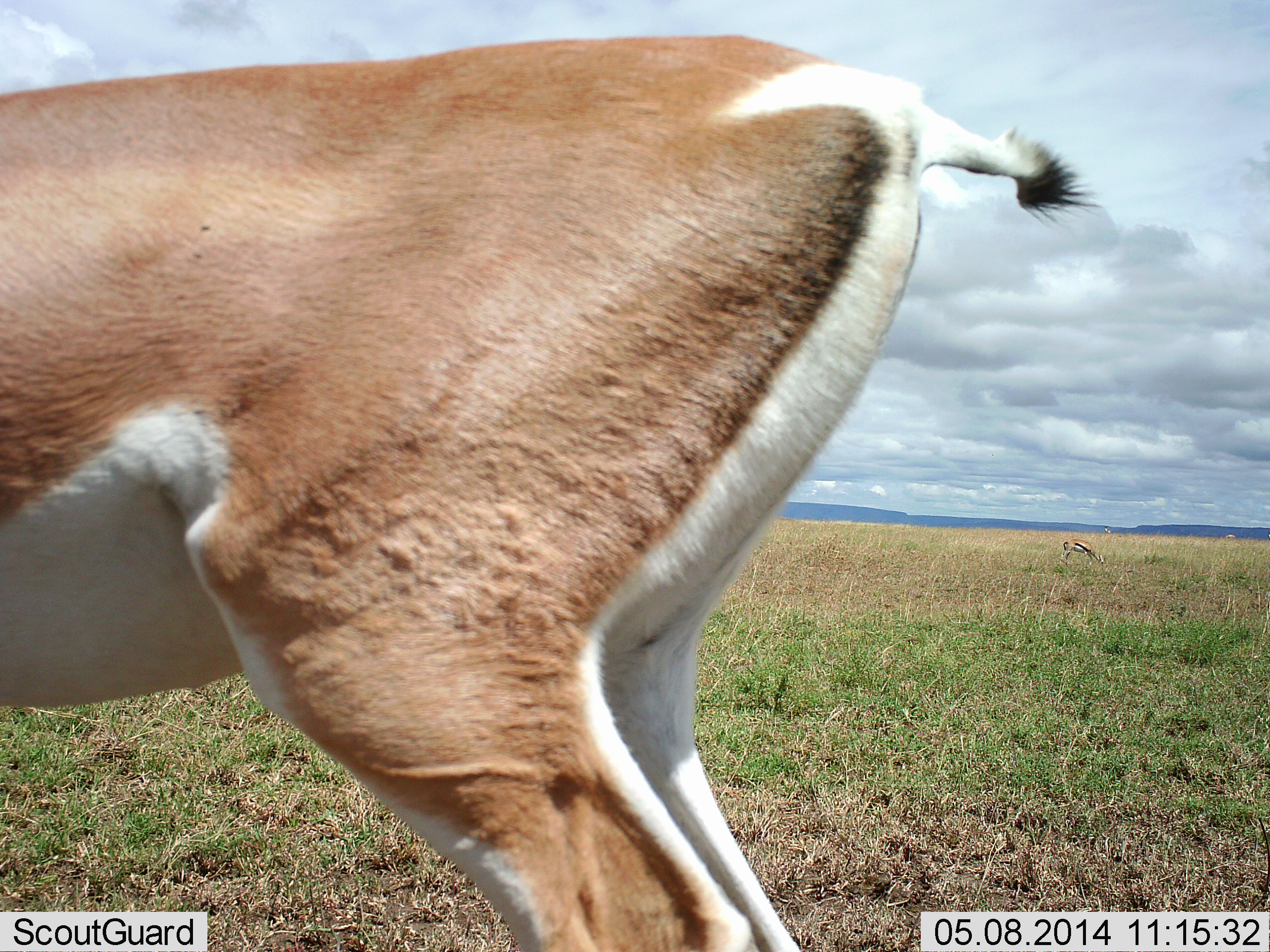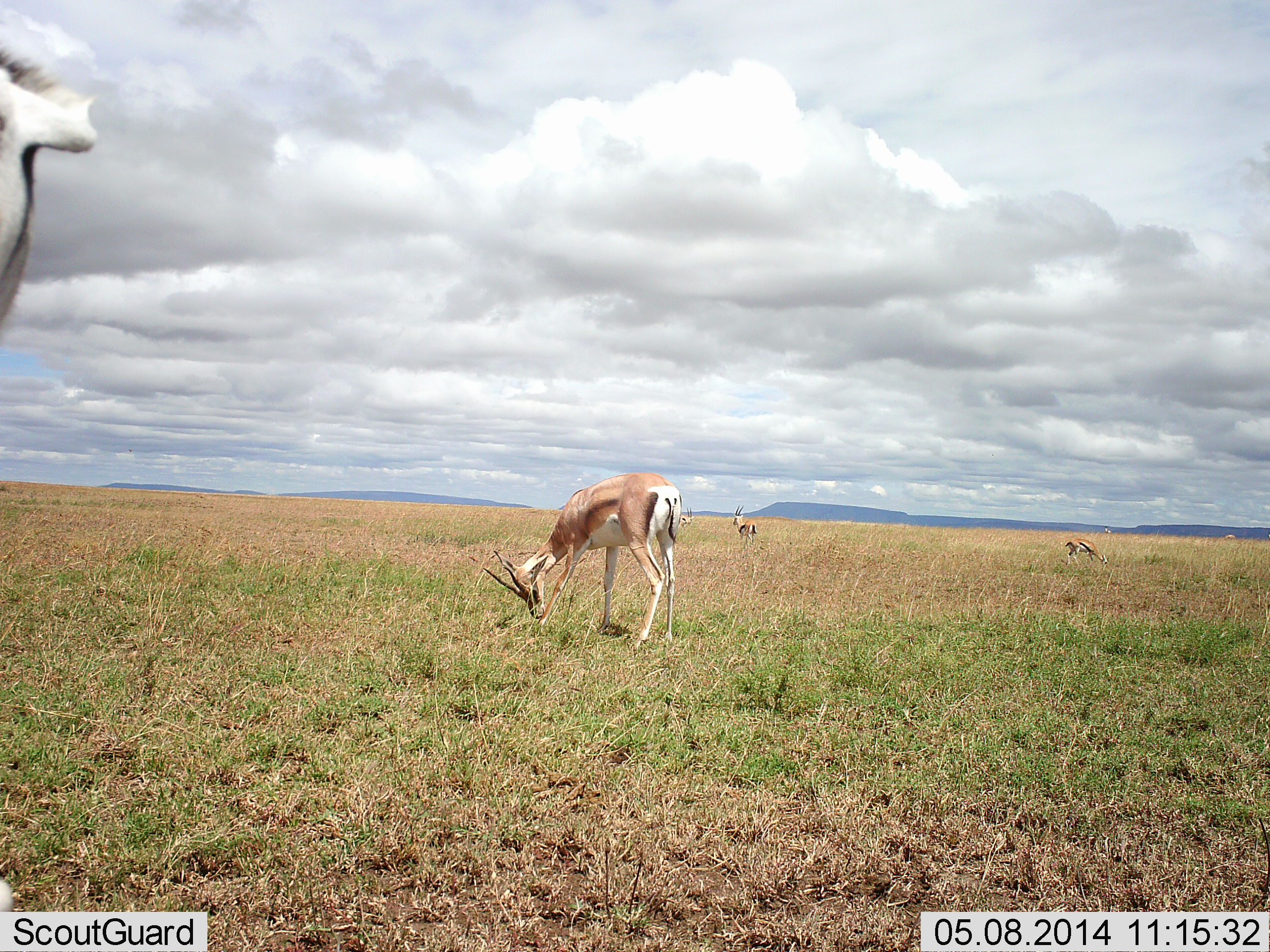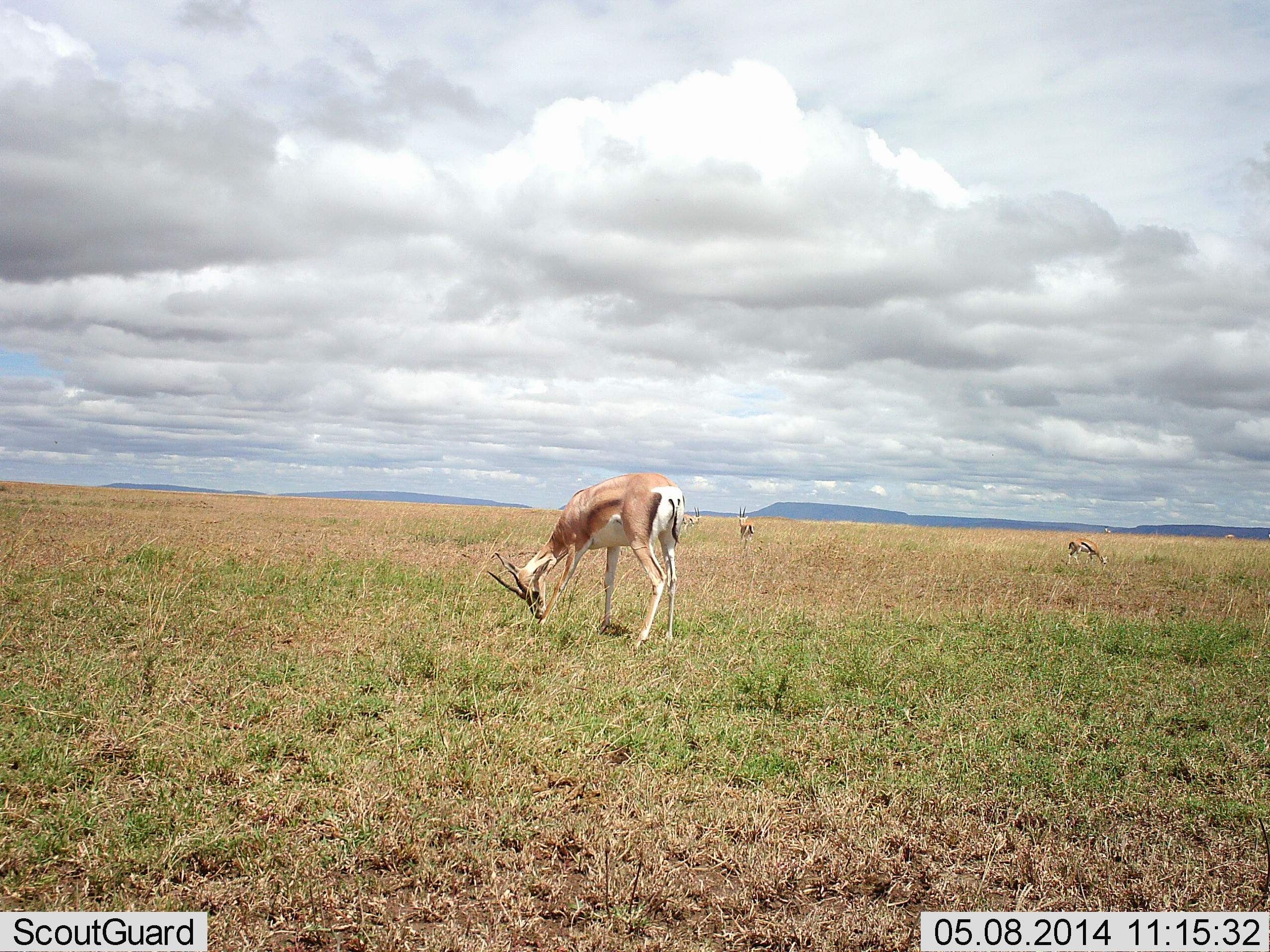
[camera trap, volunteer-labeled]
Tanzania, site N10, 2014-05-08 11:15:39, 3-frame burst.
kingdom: Animalia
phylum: Chordata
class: Mammalia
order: Artiodactyla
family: Bovidae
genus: Nanger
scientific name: Nanger granti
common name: grant's gazelle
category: gazellegrants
Gazellegrants (grant's gazelle) (Nanger granti), count 4. Behavior (volunteer vote fractions): standing 30%, resting 0%, moving 50%, interacting 0%. Young present (vote fraction): 0%. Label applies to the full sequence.